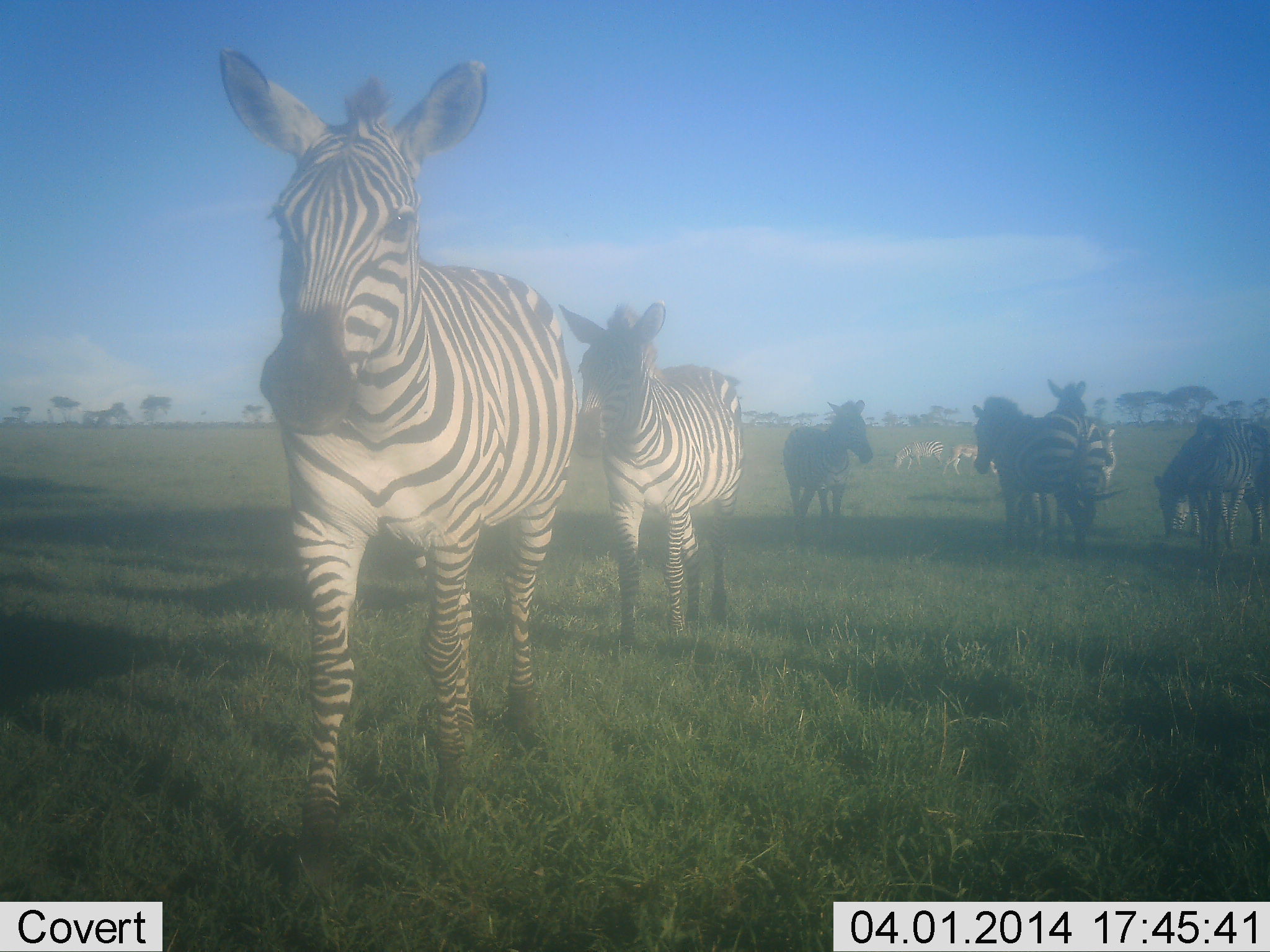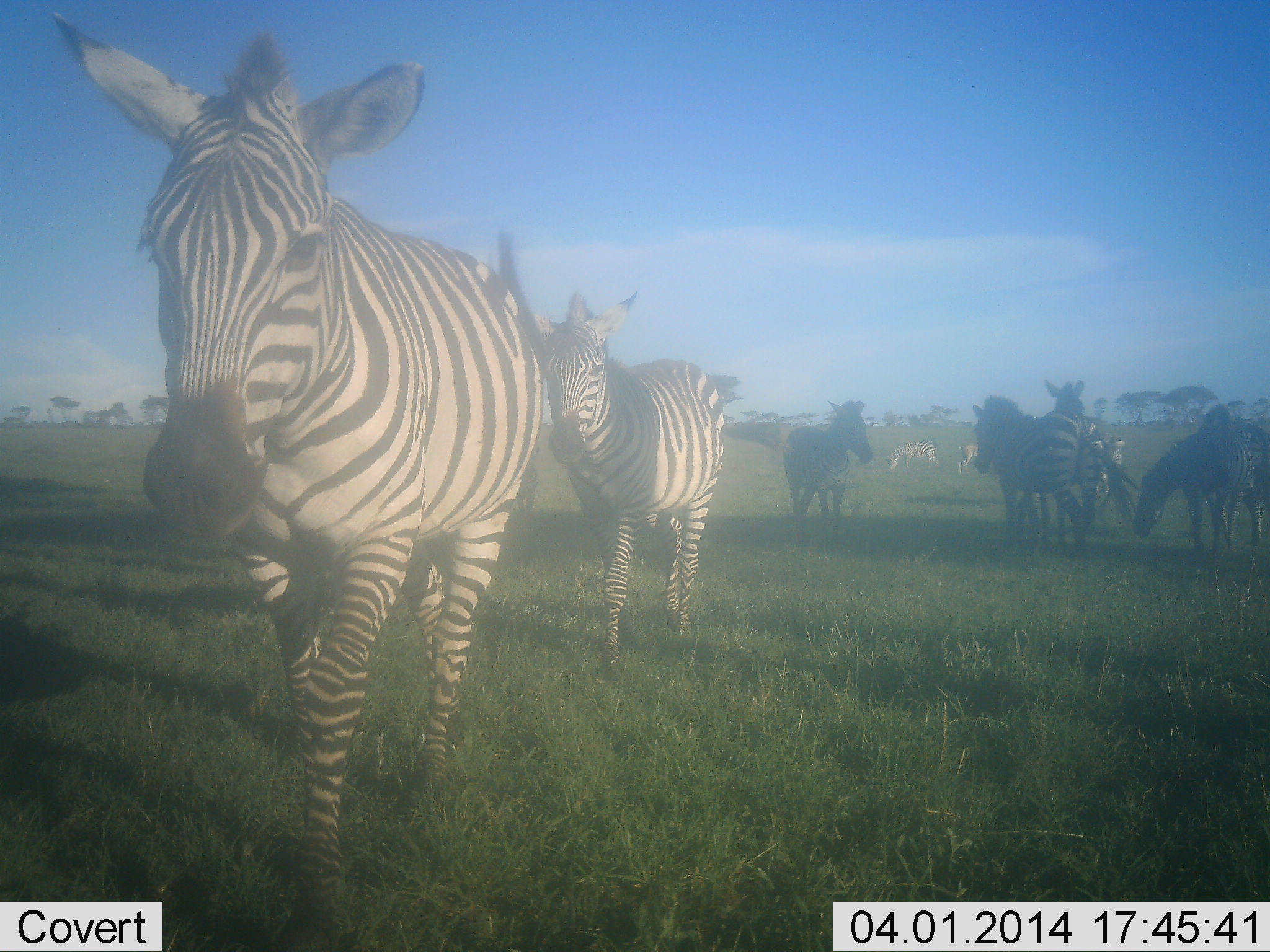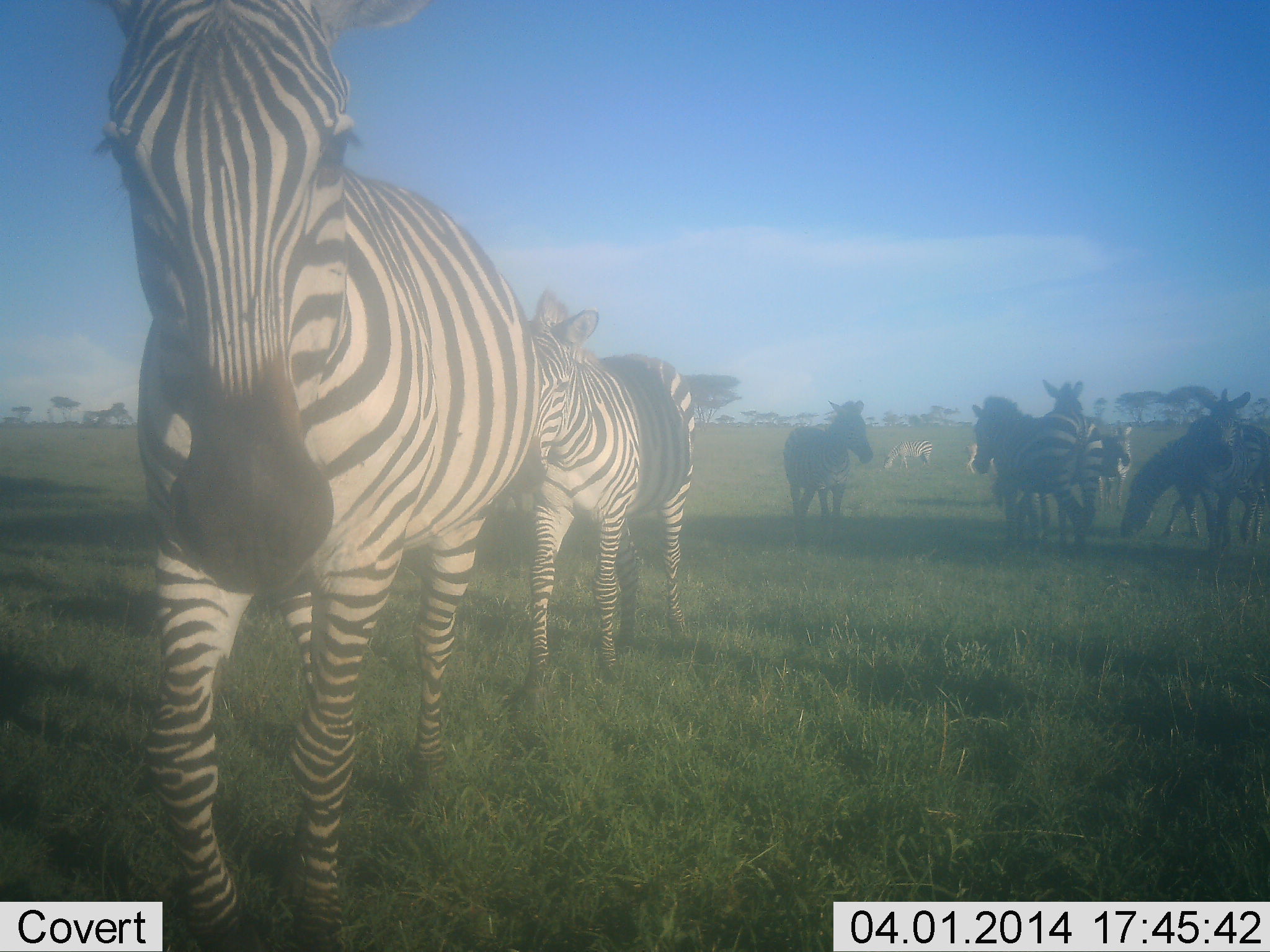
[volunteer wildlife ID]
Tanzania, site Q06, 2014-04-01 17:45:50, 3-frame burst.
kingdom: Animalia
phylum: Chordata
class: Mammalia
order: Perissodactyla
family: Equidae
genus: Equus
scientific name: Equus quagga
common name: plains zebra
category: zebra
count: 10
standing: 70%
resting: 0%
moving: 100%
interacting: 0%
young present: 0%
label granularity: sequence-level